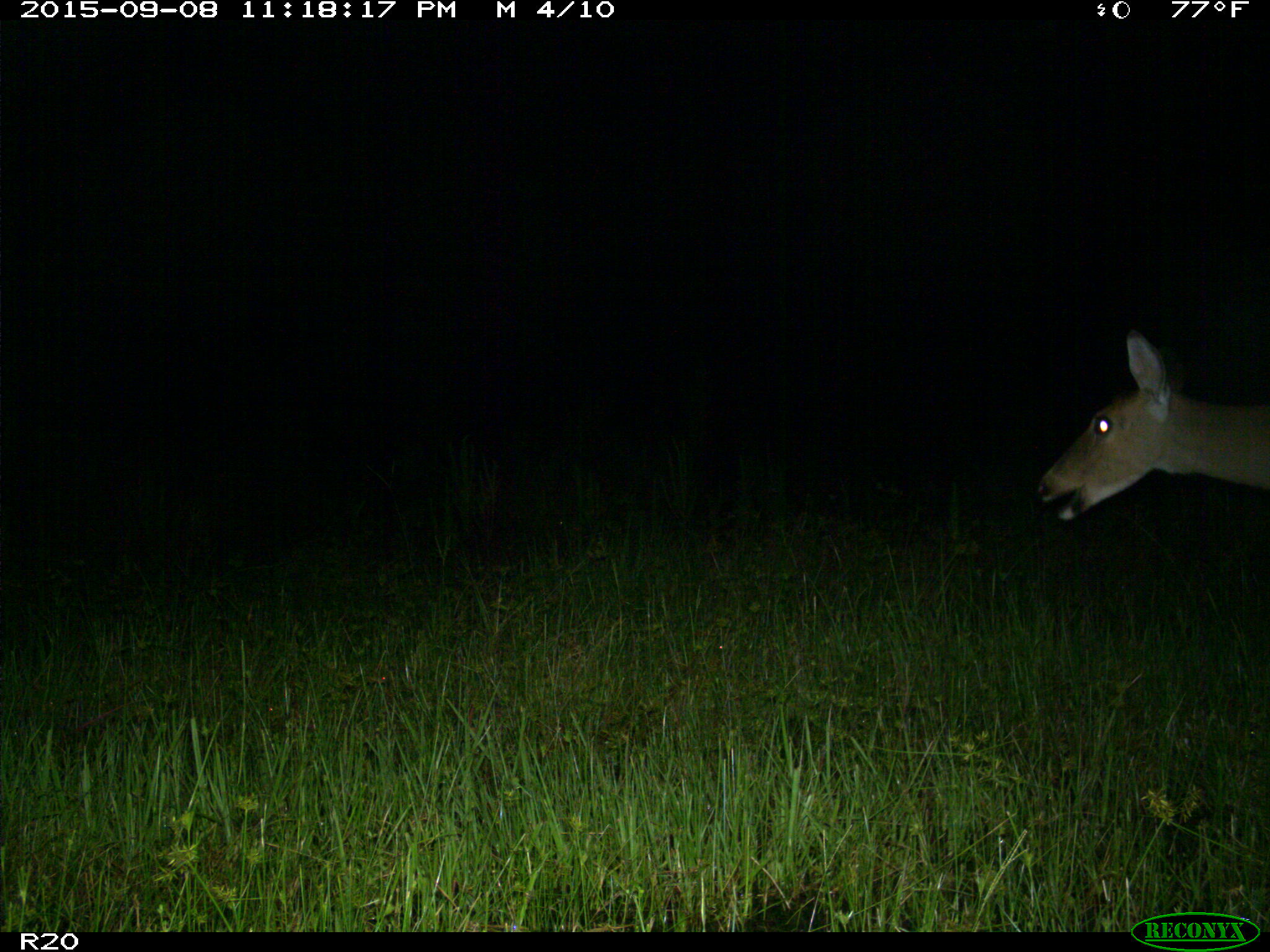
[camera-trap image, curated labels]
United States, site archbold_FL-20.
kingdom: Animalia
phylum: Chordata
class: Mammalia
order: Artiodactyla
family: Cervidae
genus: Odocoileus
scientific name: Odocoileus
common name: deer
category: unidentified deer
Unidentified deer (deer) (Odocoileus).